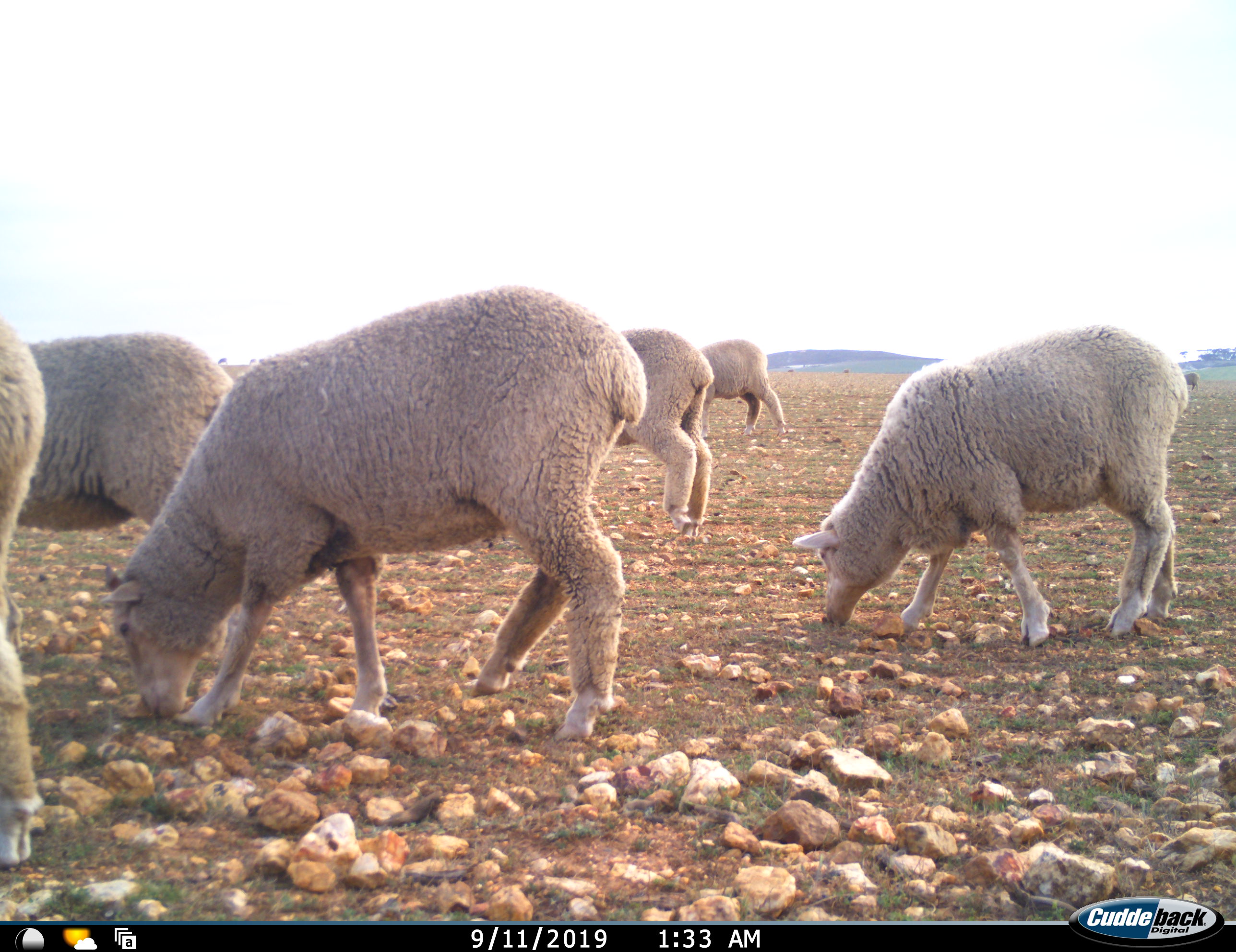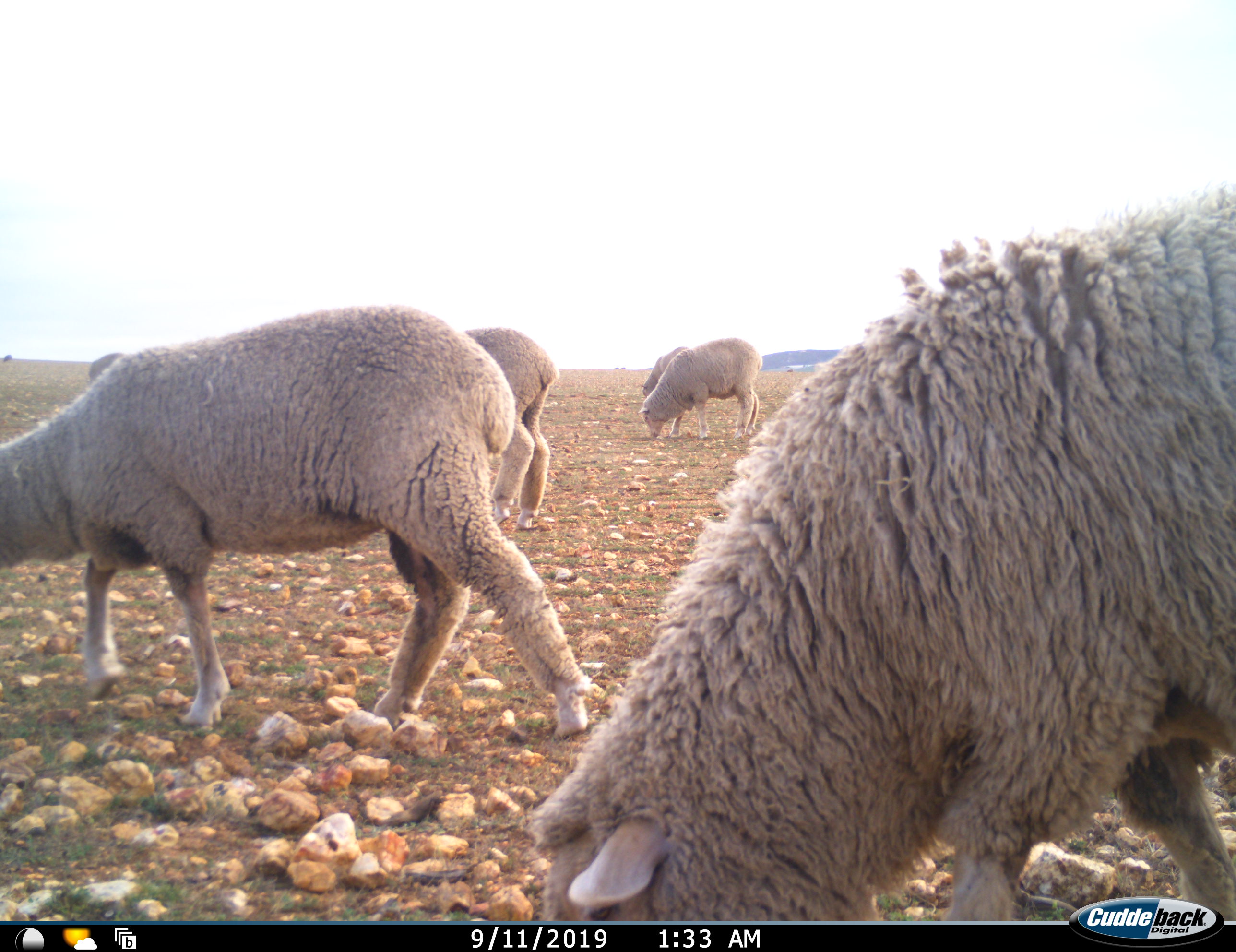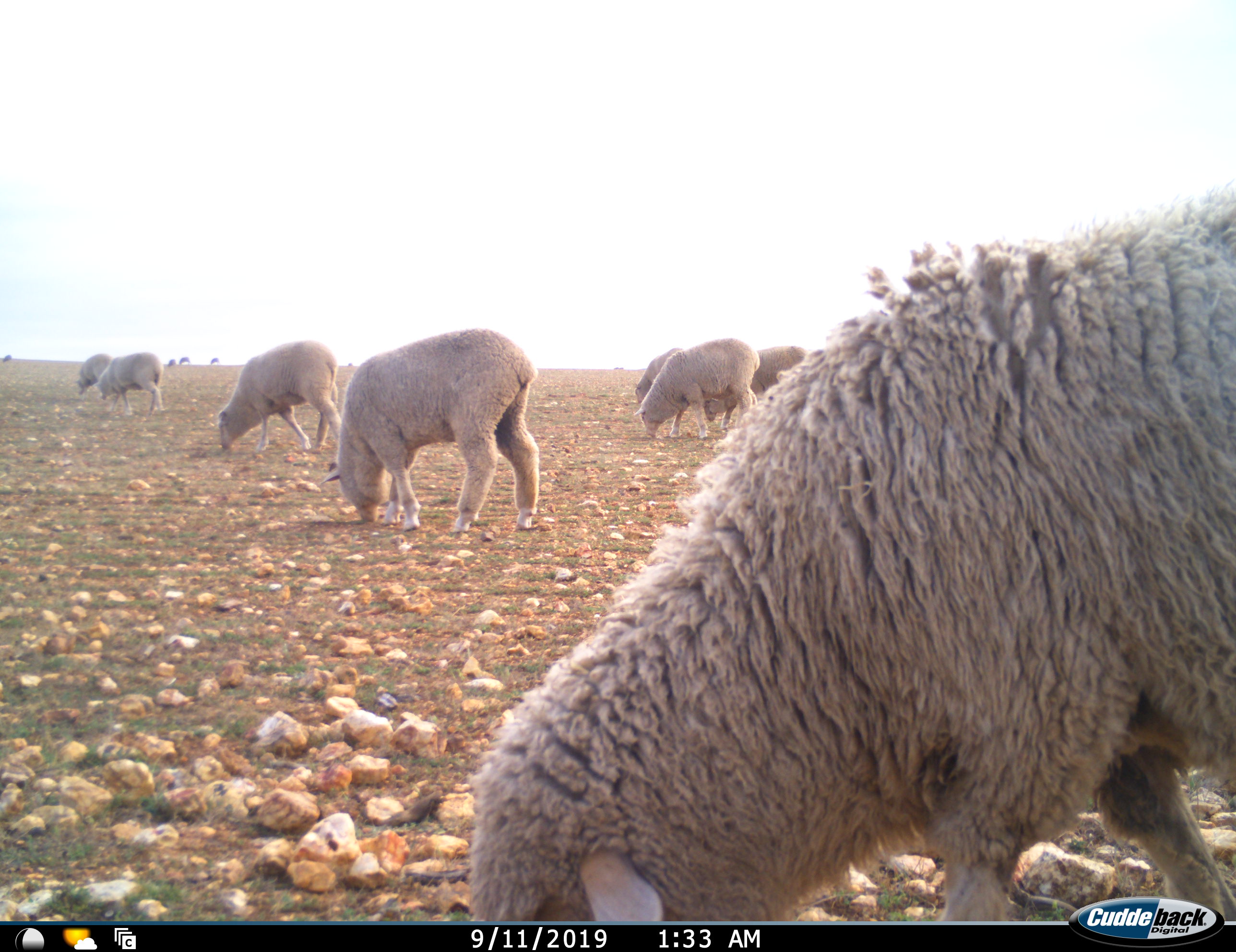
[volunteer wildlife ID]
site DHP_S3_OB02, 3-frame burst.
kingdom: Animalia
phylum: Chordata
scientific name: Vertebrata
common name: domestic animal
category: domesticanimal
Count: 11-50.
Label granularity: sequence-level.